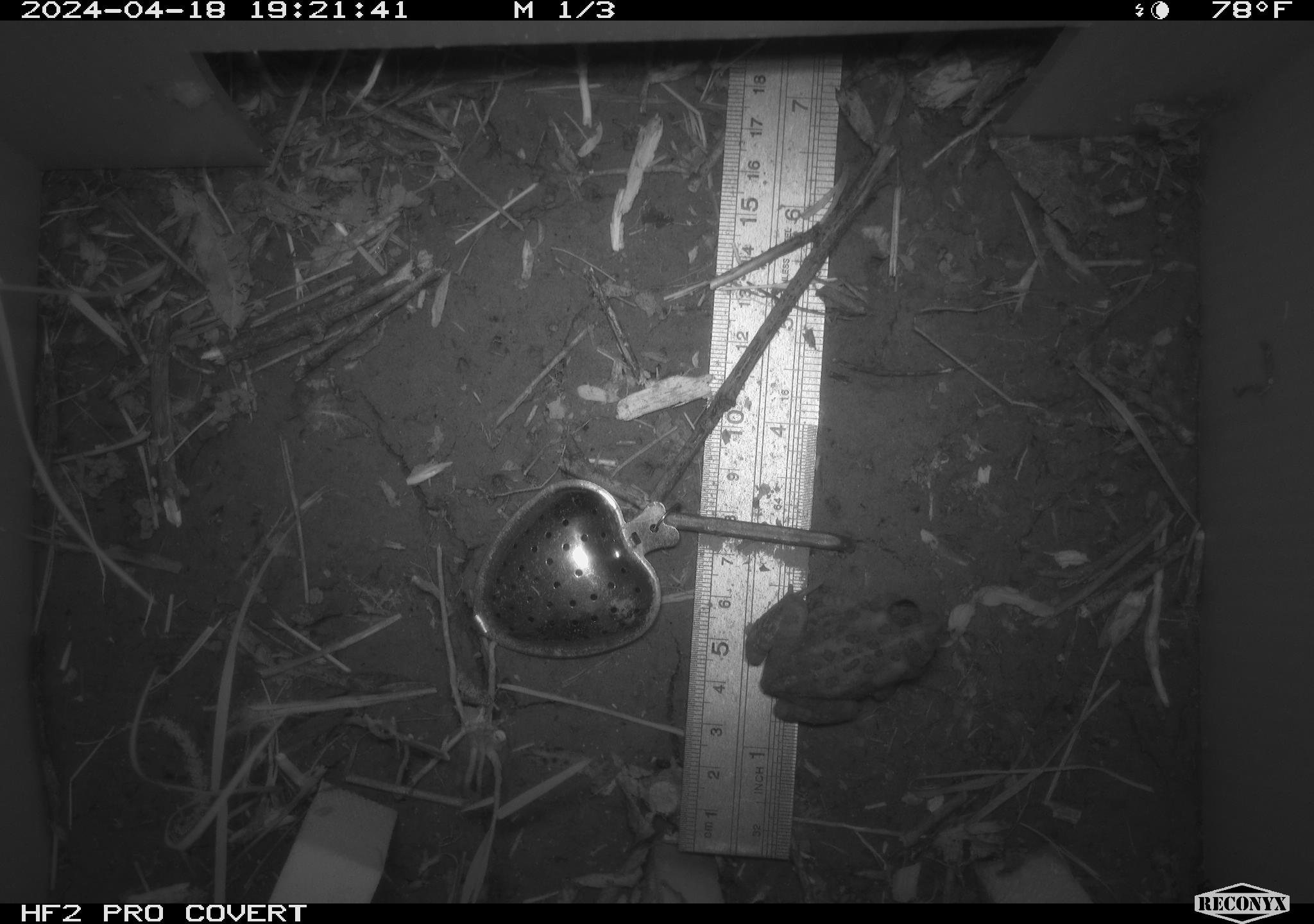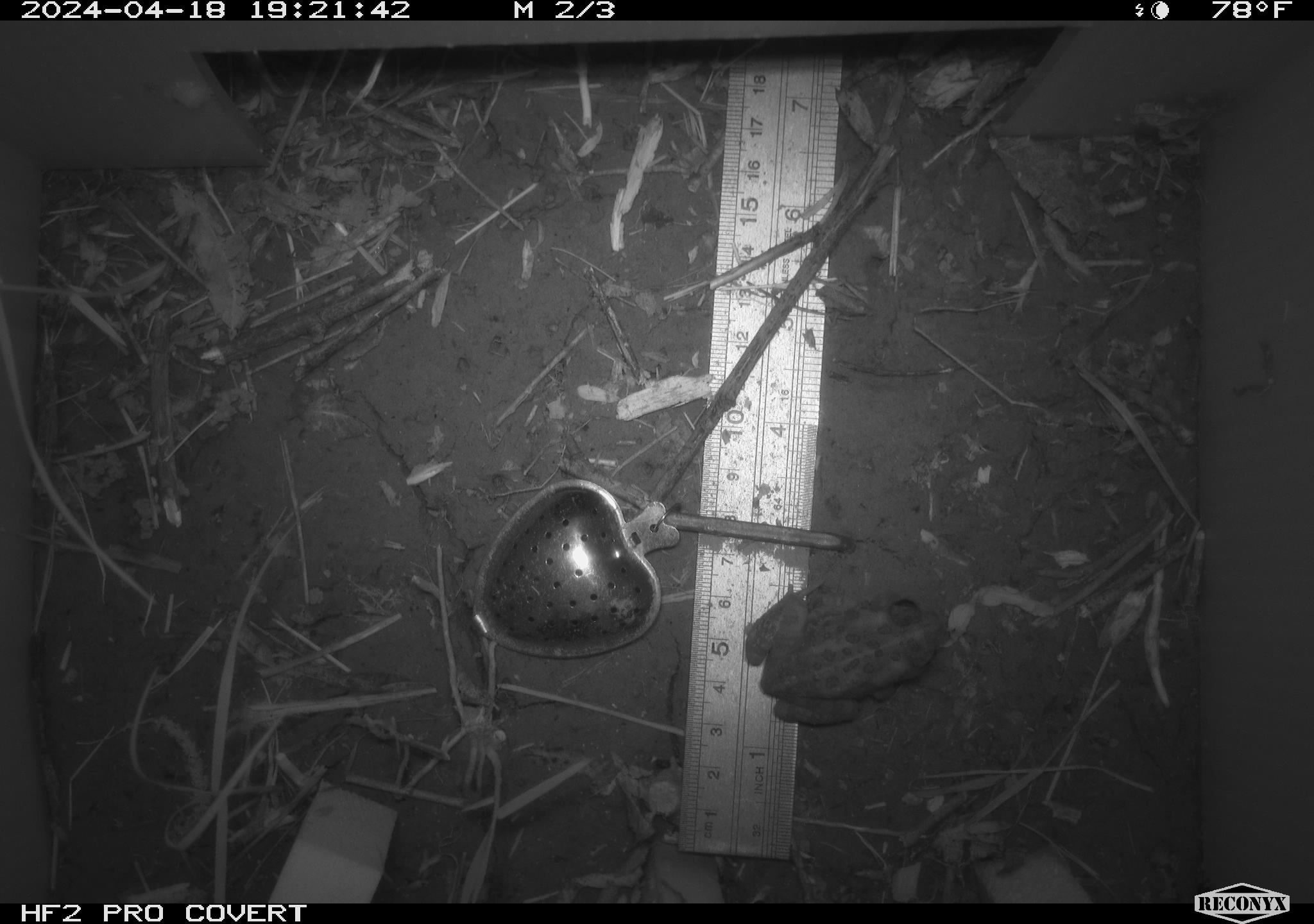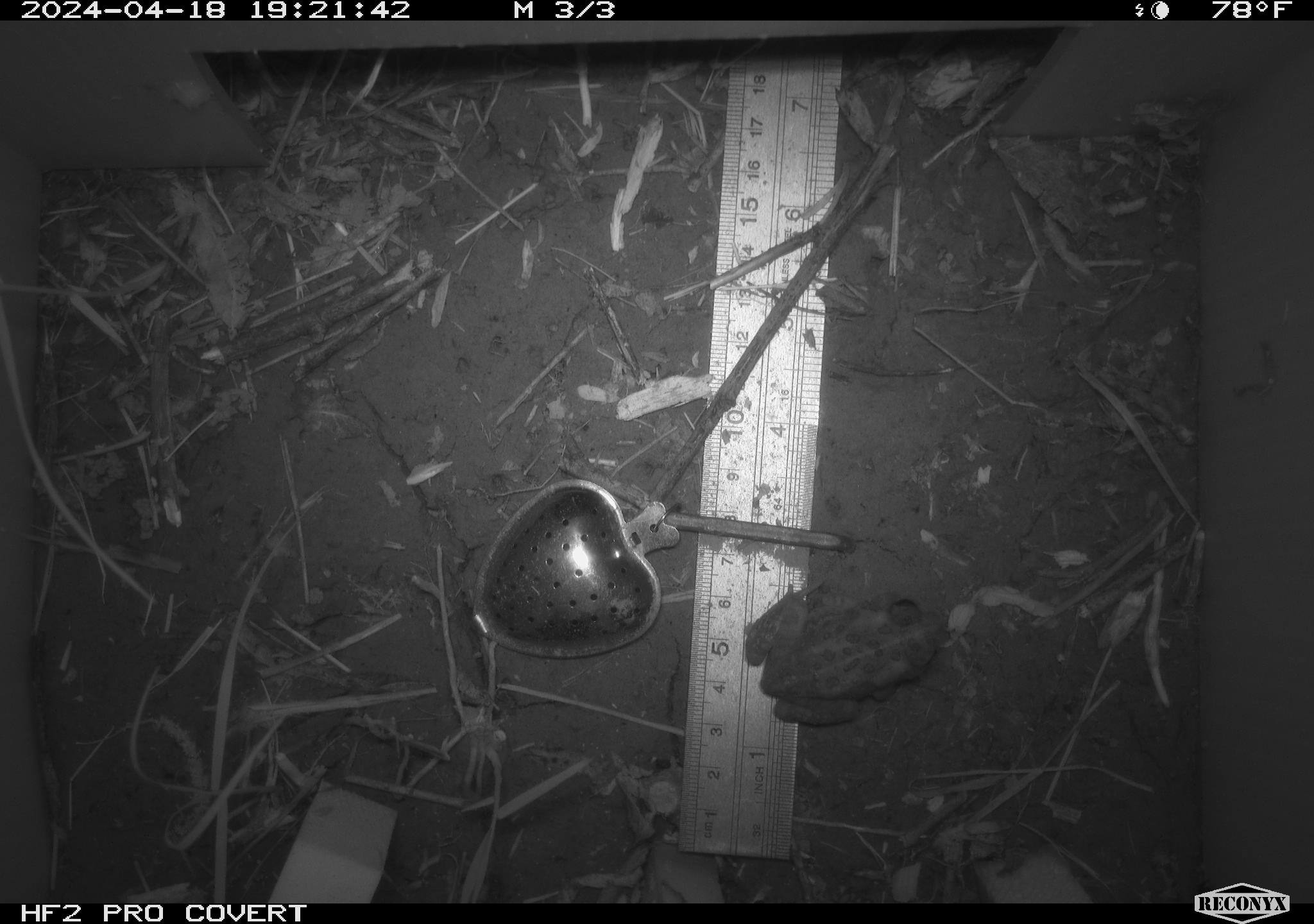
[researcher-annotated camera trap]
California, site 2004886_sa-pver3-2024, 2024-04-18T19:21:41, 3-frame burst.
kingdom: Animalia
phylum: Chordata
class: Amphibia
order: Anura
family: Bufonidae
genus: Anaxyrus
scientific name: Anaxyrus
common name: north american toads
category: anaxyrus species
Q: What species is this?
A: Anaxyrus species (north american toads) (Anaxyrus).